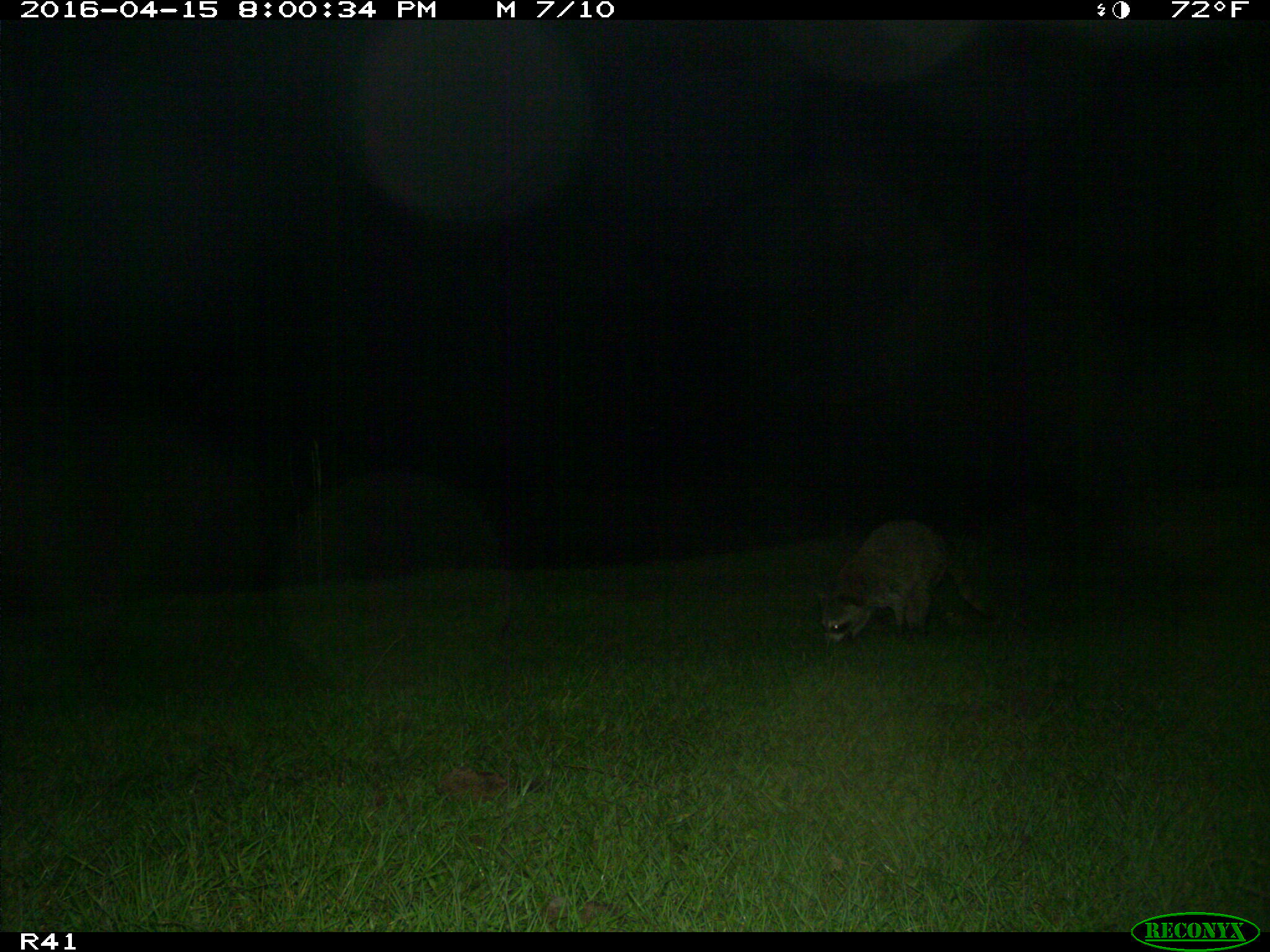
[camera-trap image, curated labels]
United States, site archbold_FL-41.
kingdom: Animalia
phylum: Chordata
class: Mammalia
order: Carnivora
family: Procyonidae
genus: Procyon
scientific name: Procyon lotor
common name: common raccoon